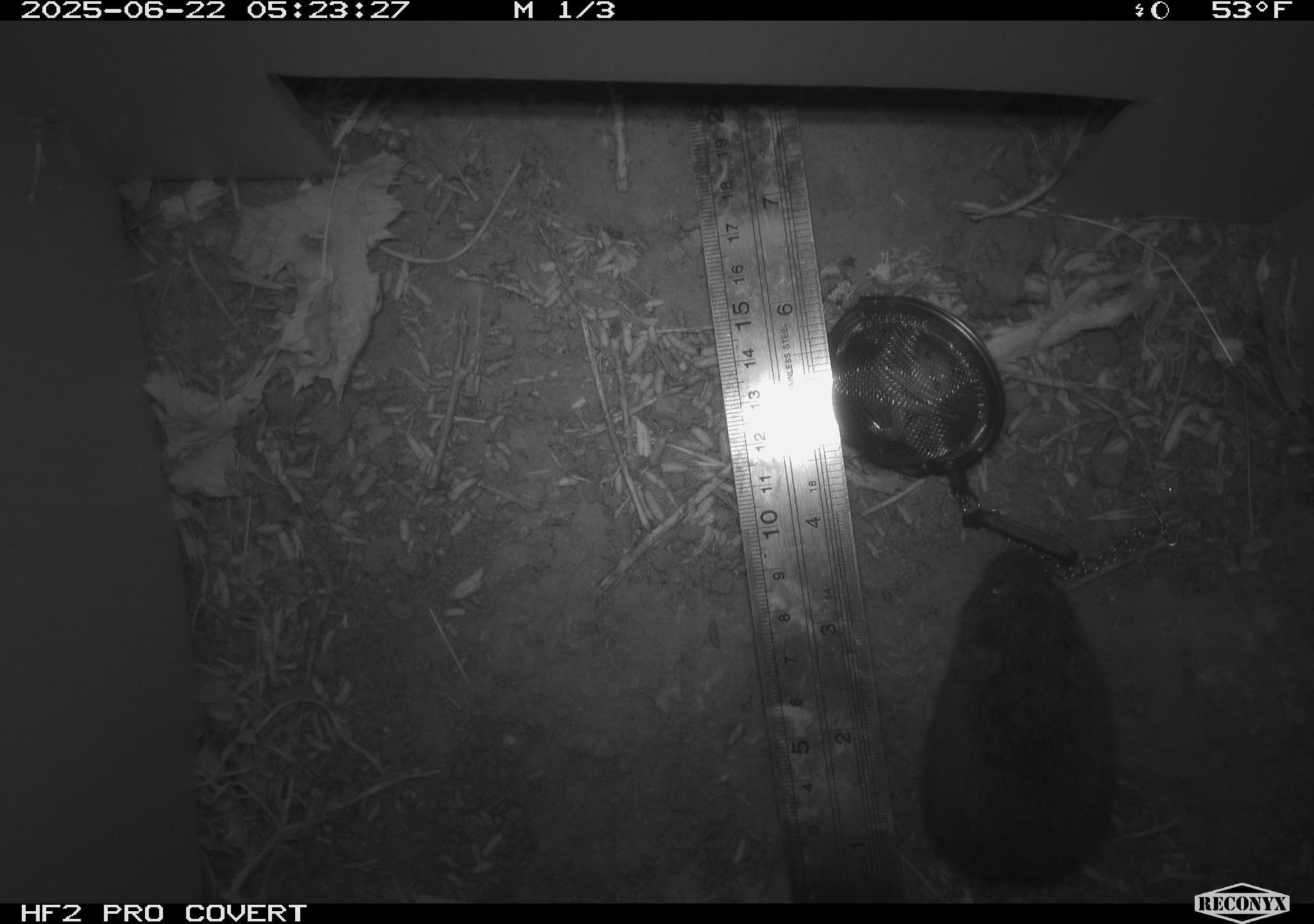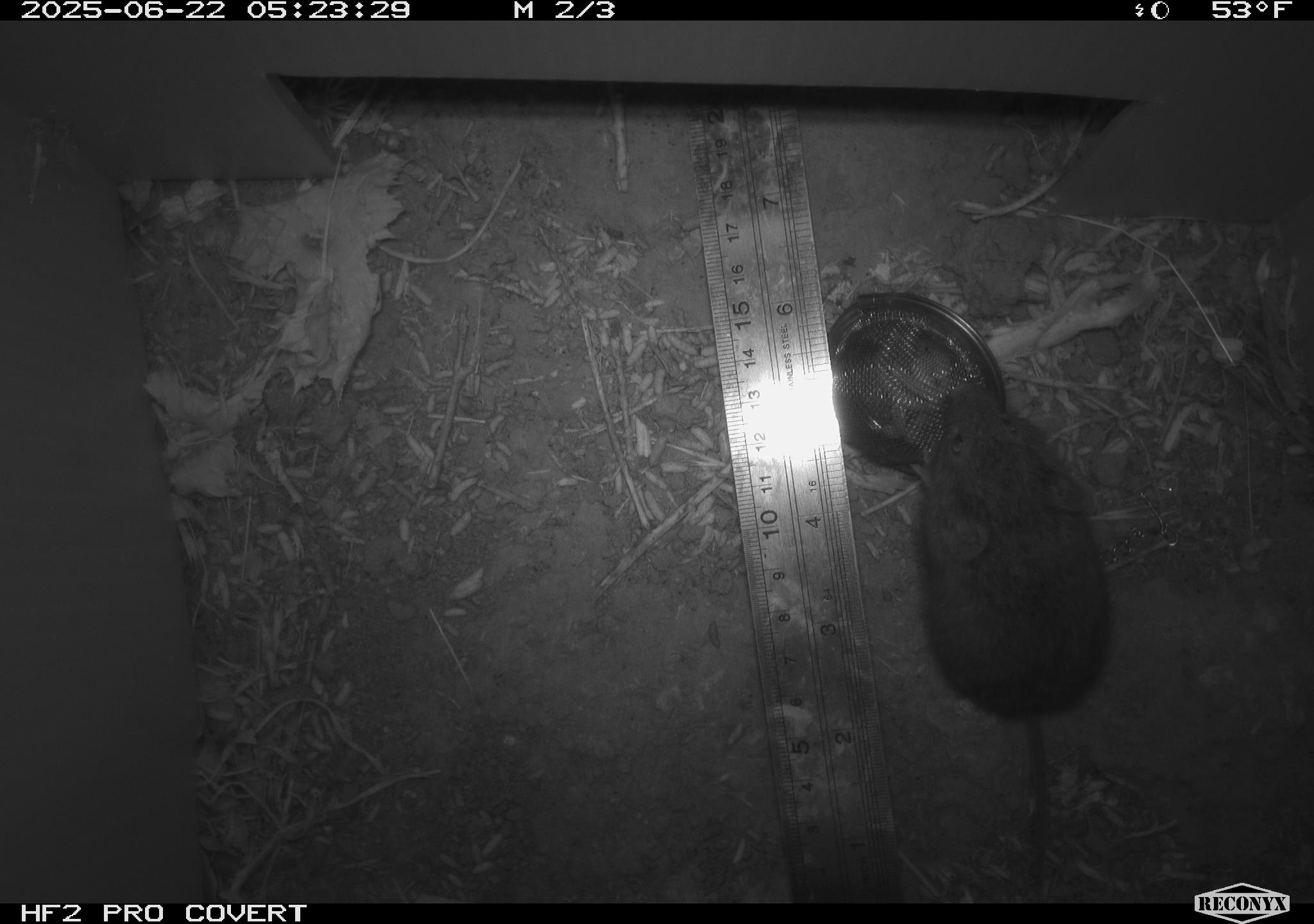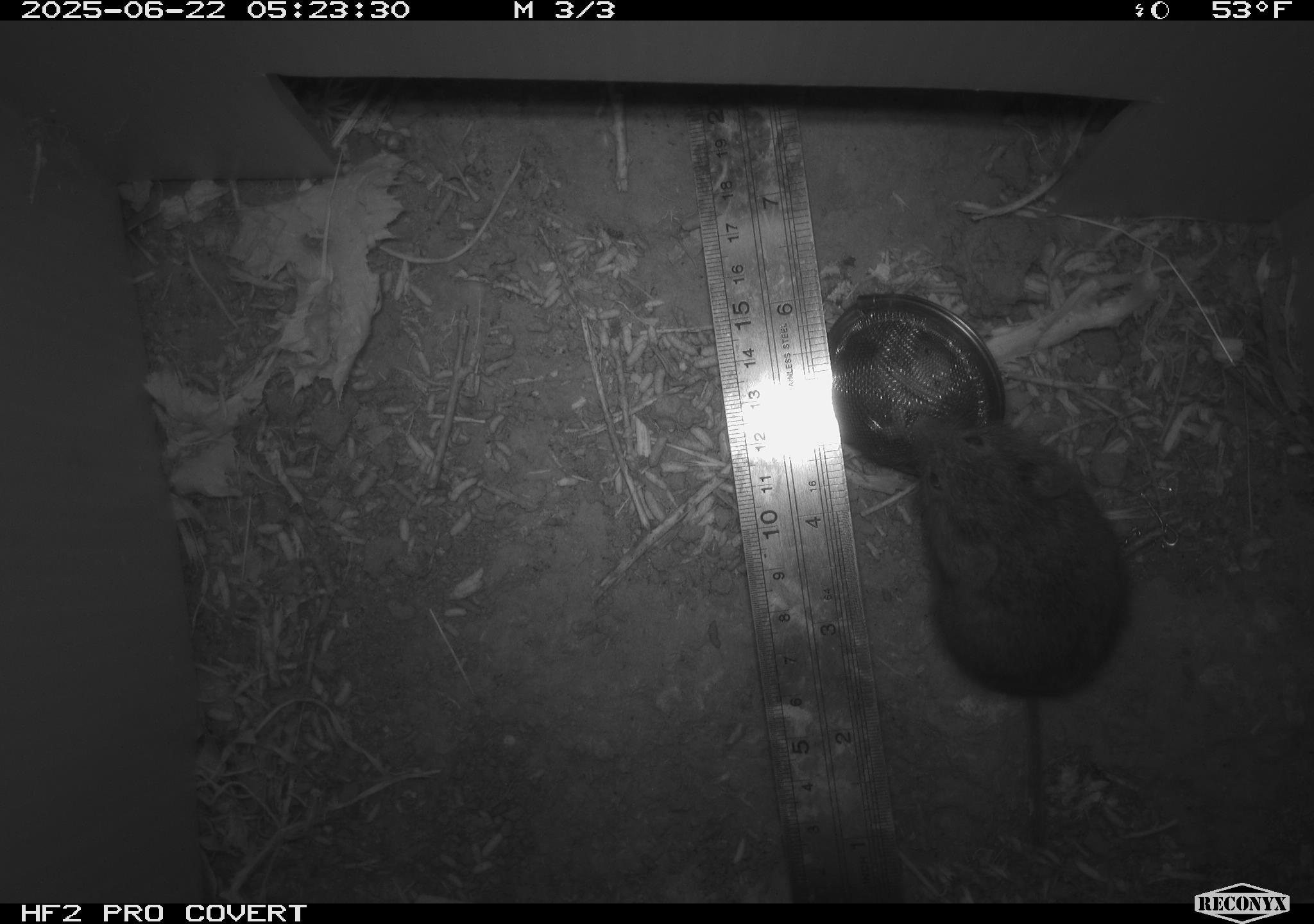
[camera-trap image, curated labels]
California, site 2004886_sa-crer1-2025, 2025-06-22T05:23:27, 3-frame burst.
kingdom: Animalia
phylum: Chordata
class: Mammalia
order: Rodentia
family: Cricetidae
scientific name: Arvicolinae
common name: voles, lemmings, and muskrats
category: arvicolinae subfamily